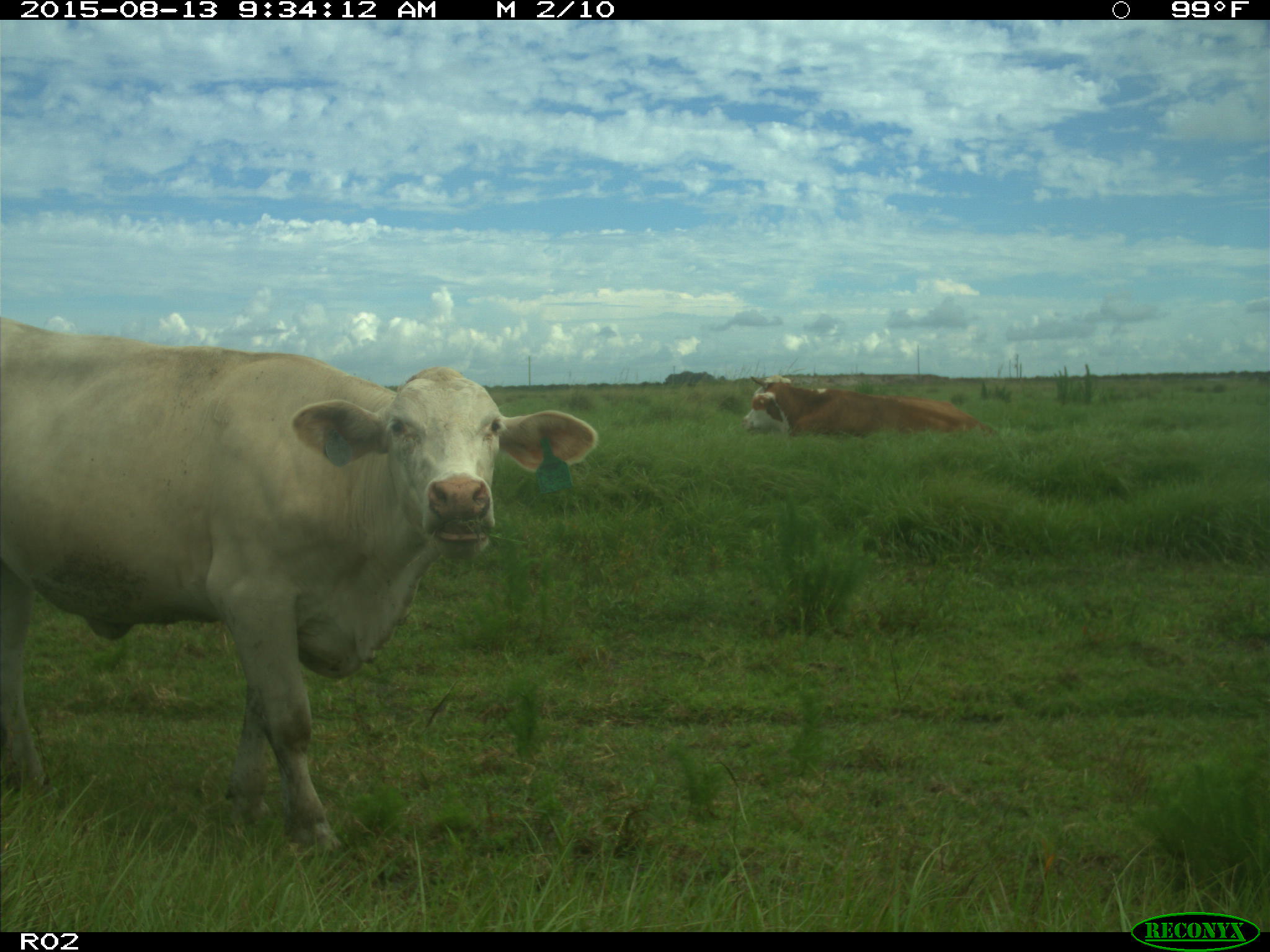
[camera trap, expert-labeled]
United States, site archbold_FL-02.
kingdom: Animalia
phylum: Chordata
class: Mammalia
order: Artiodactyla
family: Bovidae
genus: Bos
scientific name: Bos taurus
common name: domestic cow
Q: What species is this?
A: Bos taurus (domestic cow).